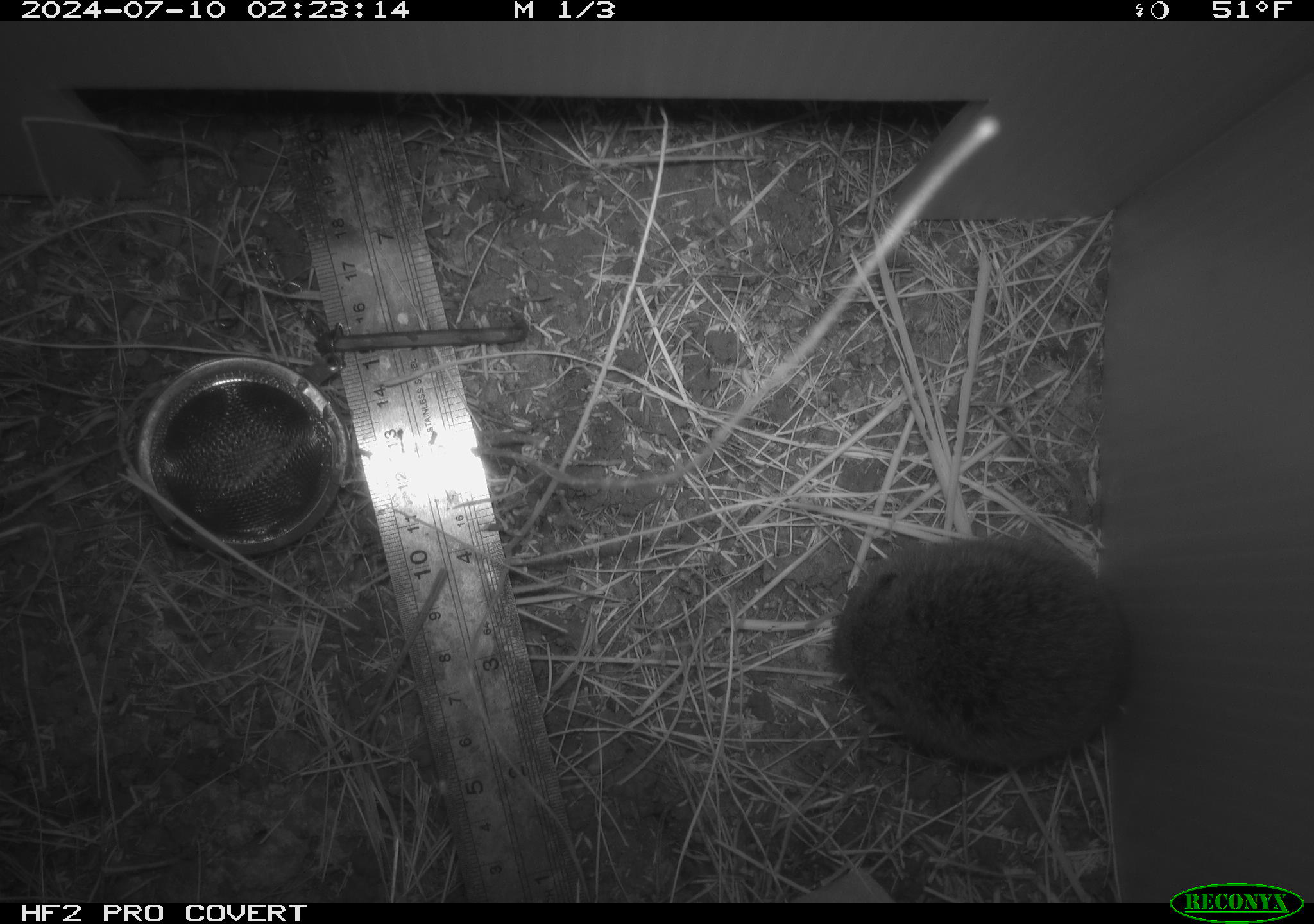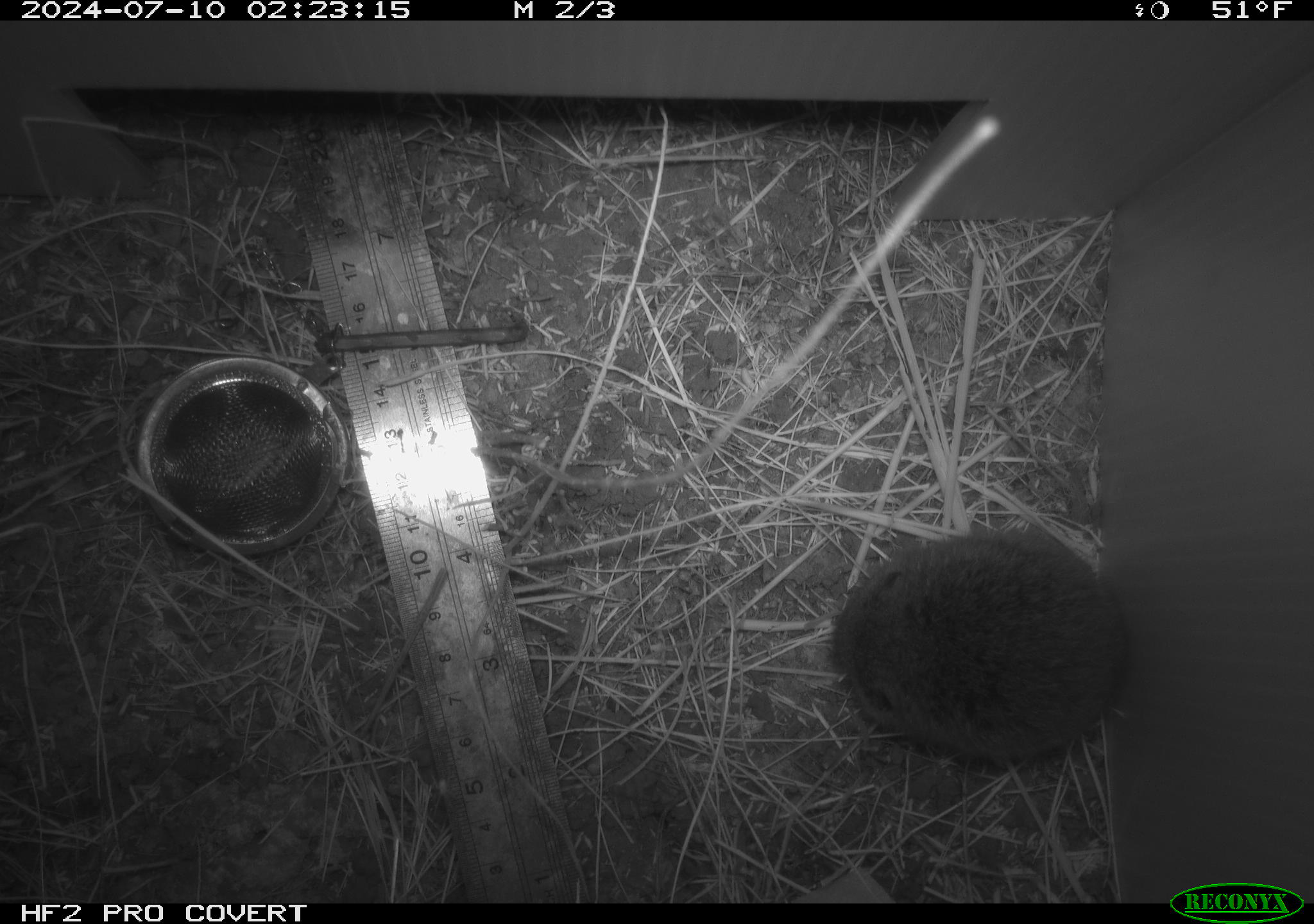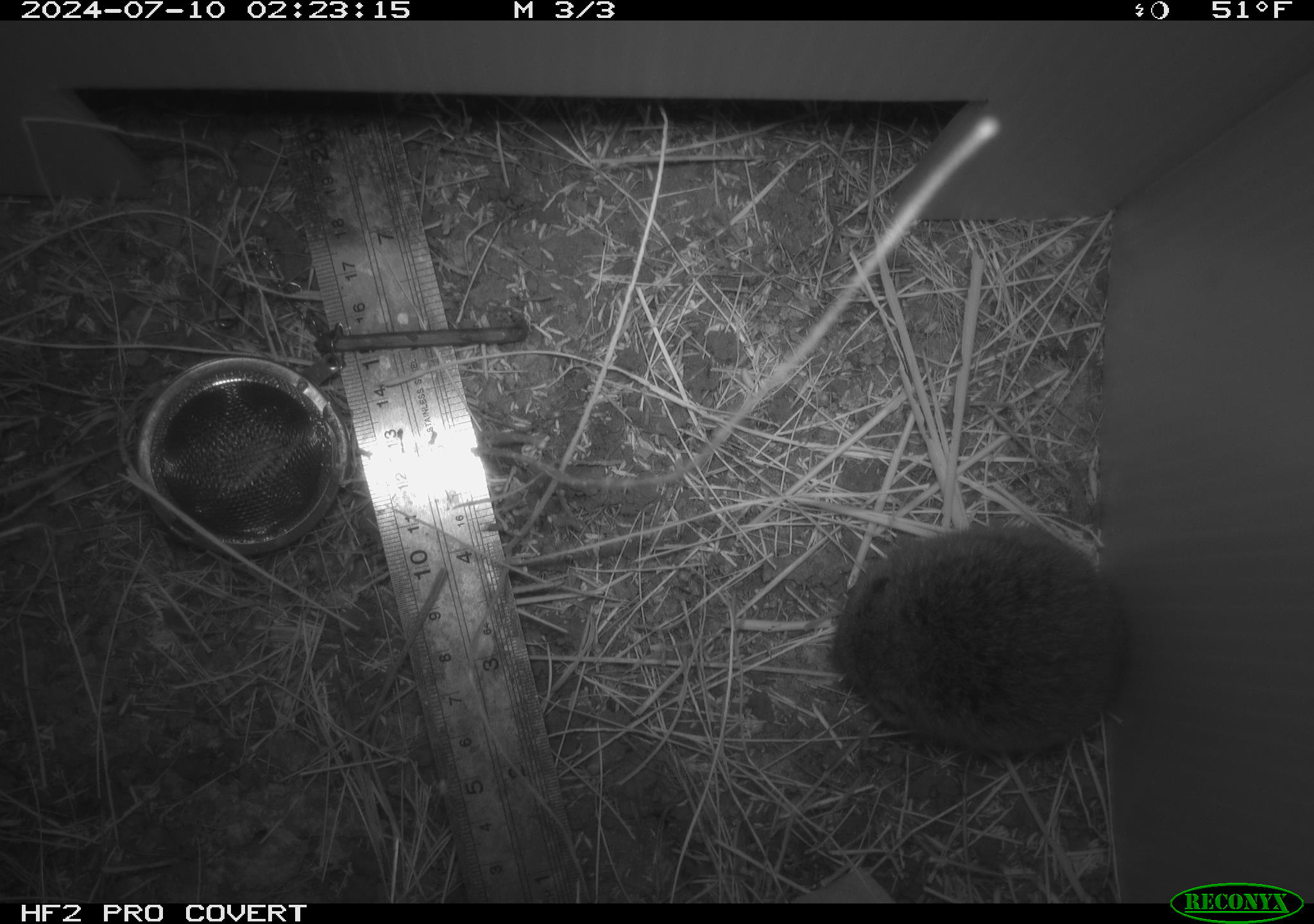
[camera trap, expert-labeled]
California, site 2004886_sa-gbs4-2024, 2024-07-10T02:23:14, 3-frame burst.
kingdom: Animalia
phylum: Chordata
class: Mammalia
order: Rodentia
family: Cricetidae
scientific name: Arvicolinae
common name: voles, lemmings, and muskrats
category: arvicolinae subfamily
Arvicolinae subfamily (voles, lemmings, and muskrats) (Arvicolinae).